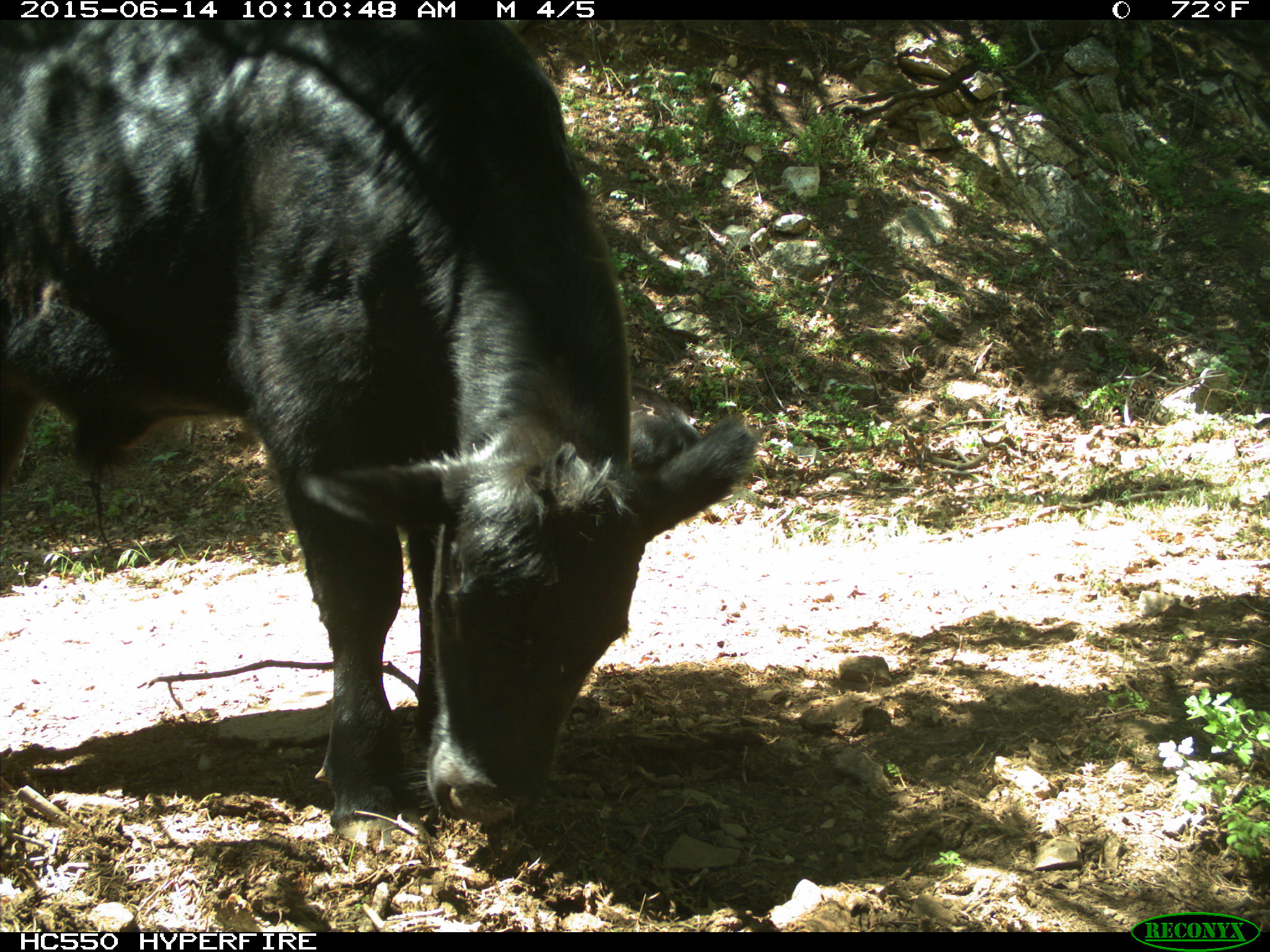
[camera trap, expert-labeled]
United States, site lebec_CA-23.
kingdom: Animalia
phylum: Chordata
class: Mammalia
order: Artiodactyla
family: Bovidae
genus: Bos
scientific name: Bos taurus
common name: domestic cow